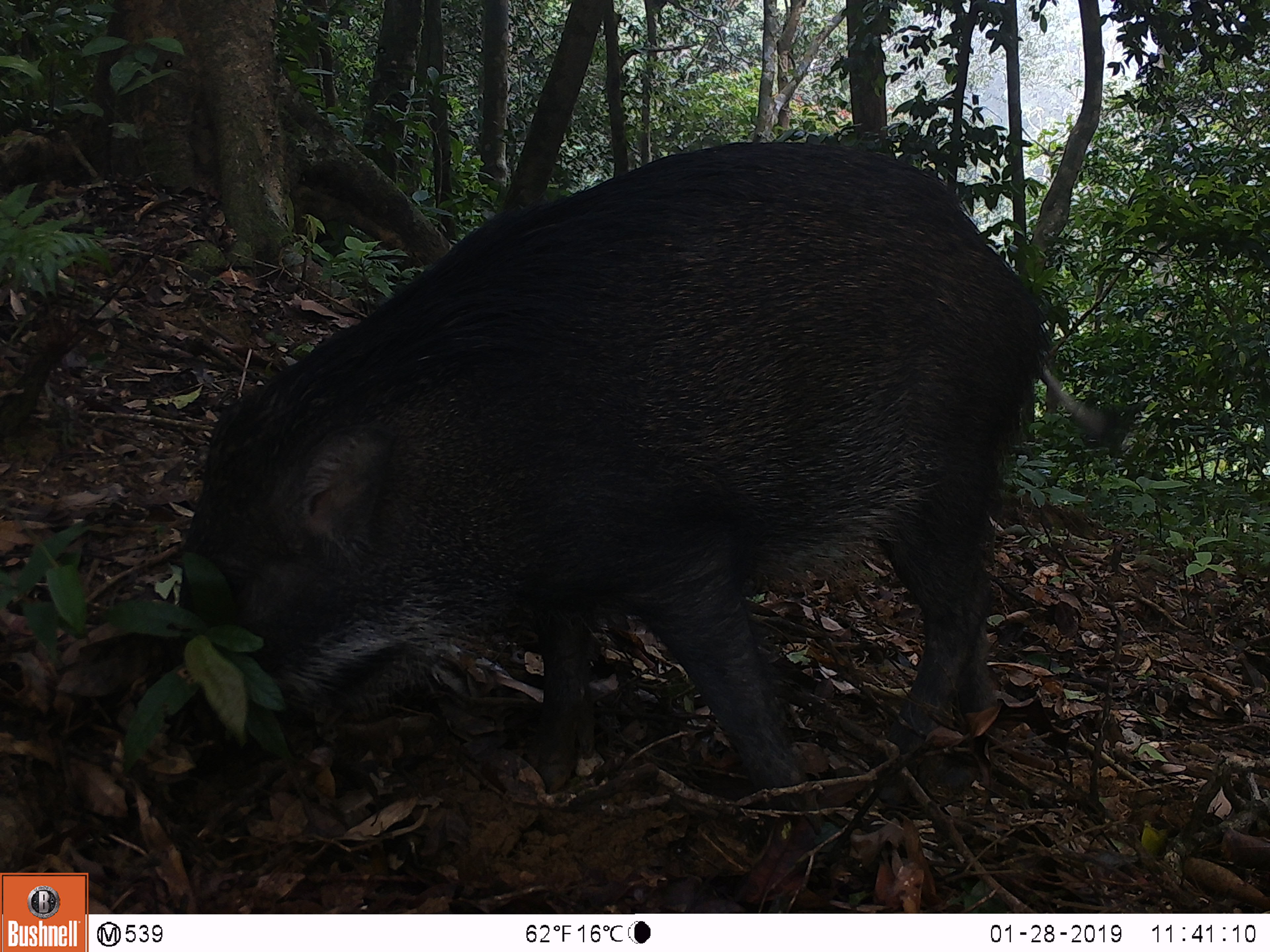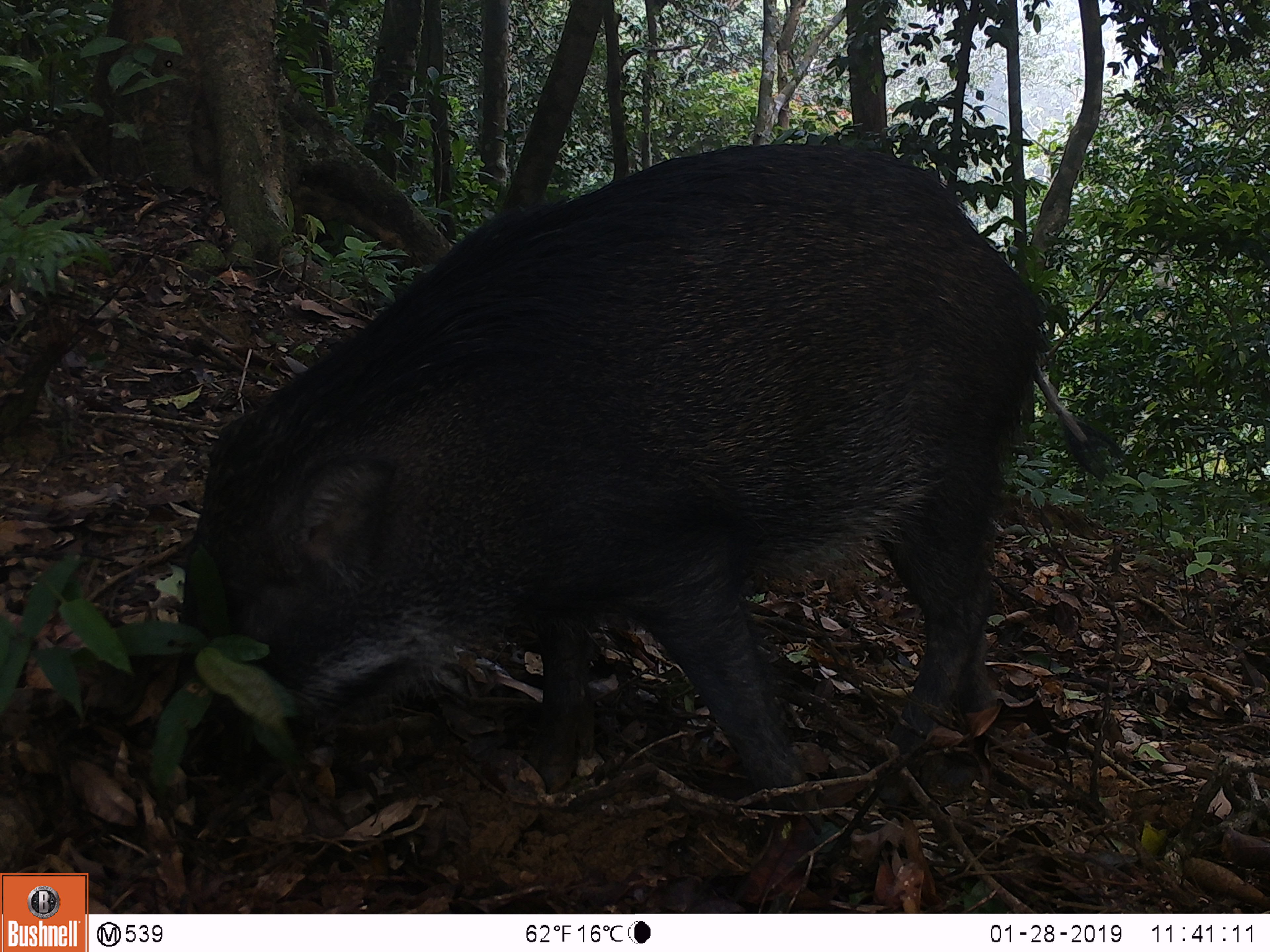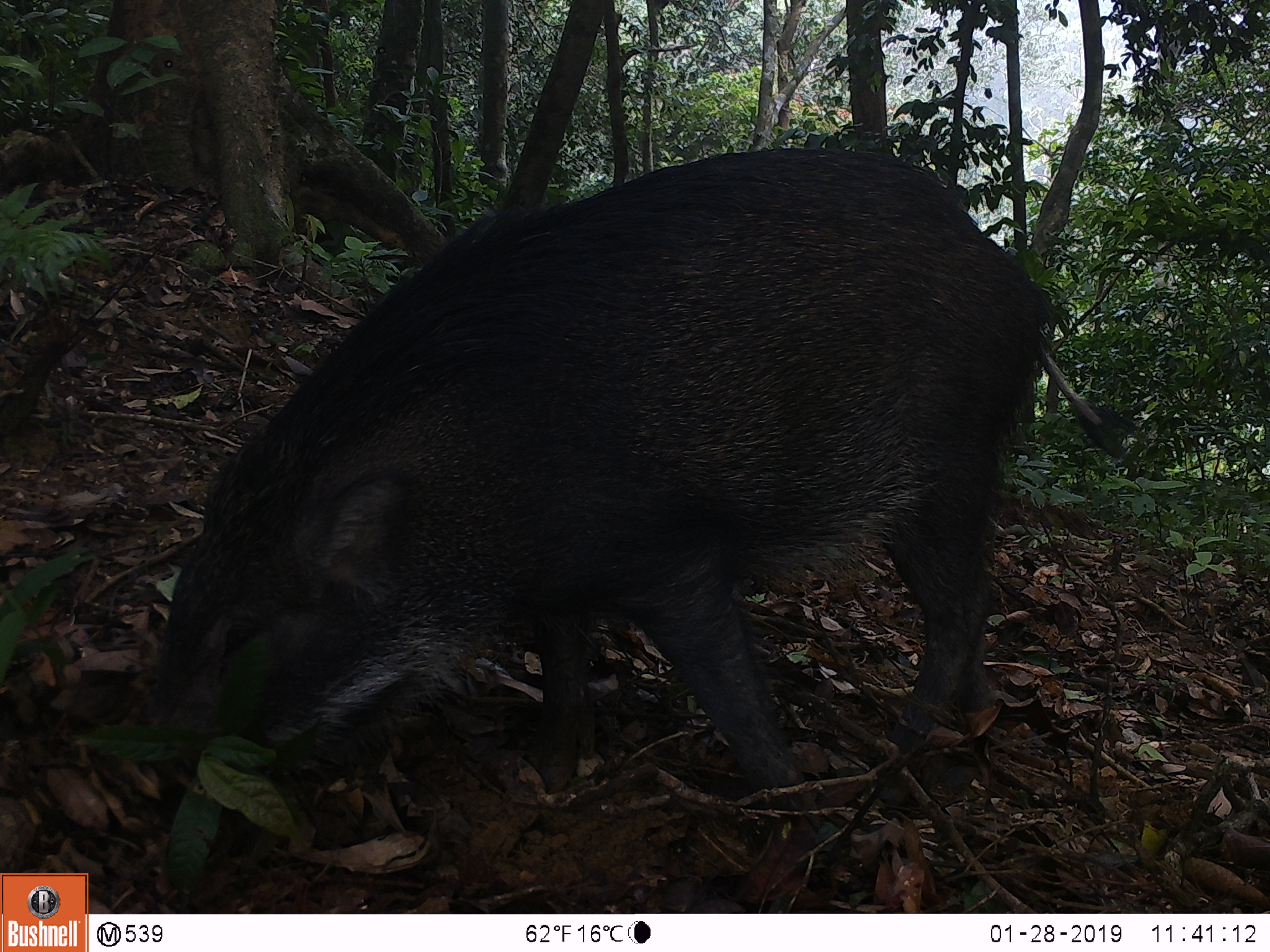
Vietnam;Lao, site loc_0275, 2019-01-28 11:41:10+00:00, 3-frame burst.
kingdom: Animalia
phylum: Chordata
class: Mammalia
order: Artiodactyla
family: Suidae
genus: Sus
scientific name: Sus scrofa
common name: eurasian wild pig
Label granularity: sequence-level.